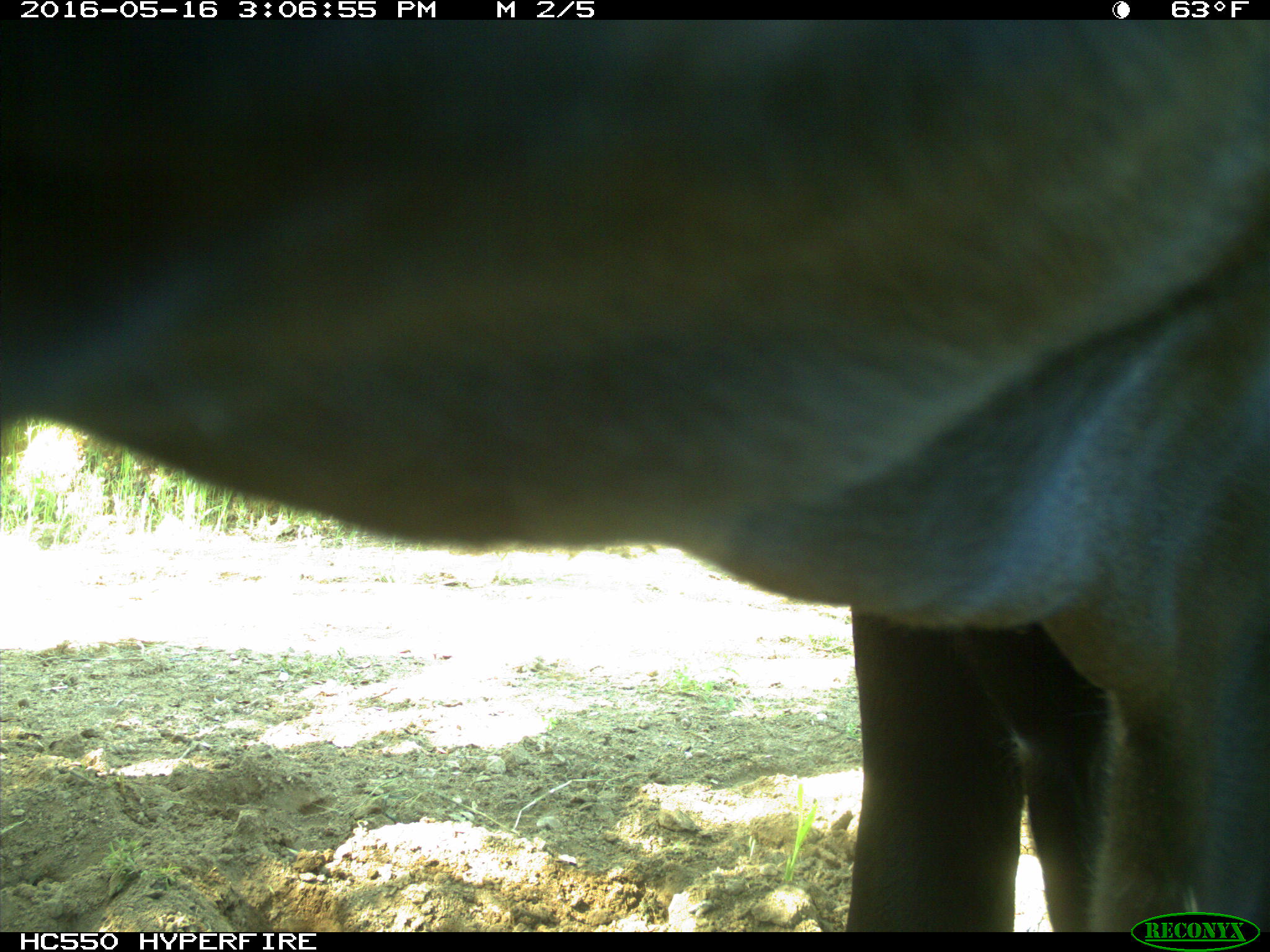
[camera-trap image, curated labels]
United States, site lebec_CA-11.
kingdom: Animalia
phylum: Chordata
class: Mammalia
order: Artiodactyla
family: Bovidae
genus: Bos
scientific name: Bos taurus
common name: domestic cow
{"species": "Bos taurus (domestic cow)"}